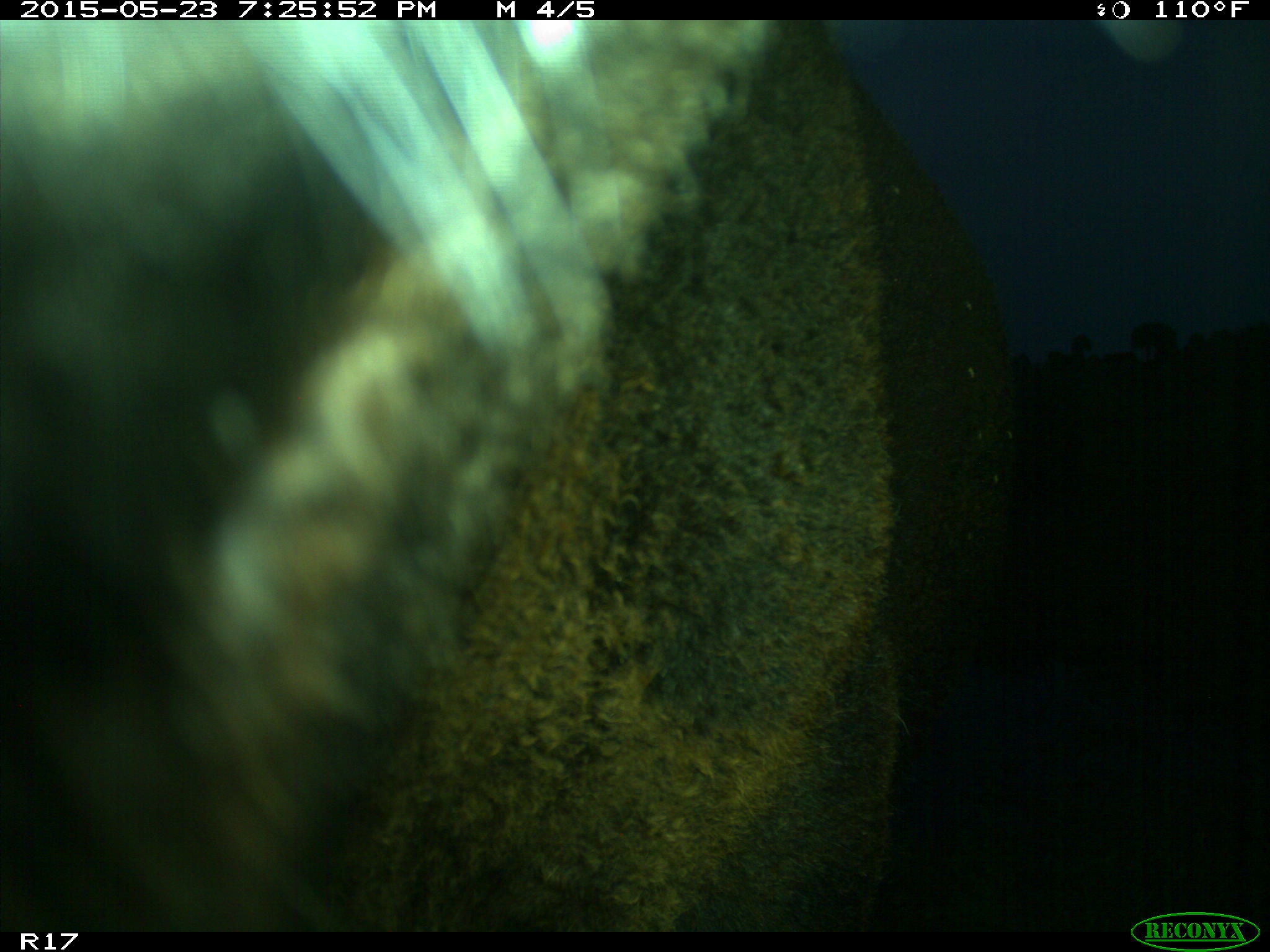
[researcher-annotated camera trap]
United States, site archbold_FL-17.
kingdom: Animalia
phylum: Chordata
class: Mammalia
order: Artiodactyla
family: Bovidae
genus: Bos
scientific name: Bos taurus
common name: domestic cow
Bos taurus (domestic cow).